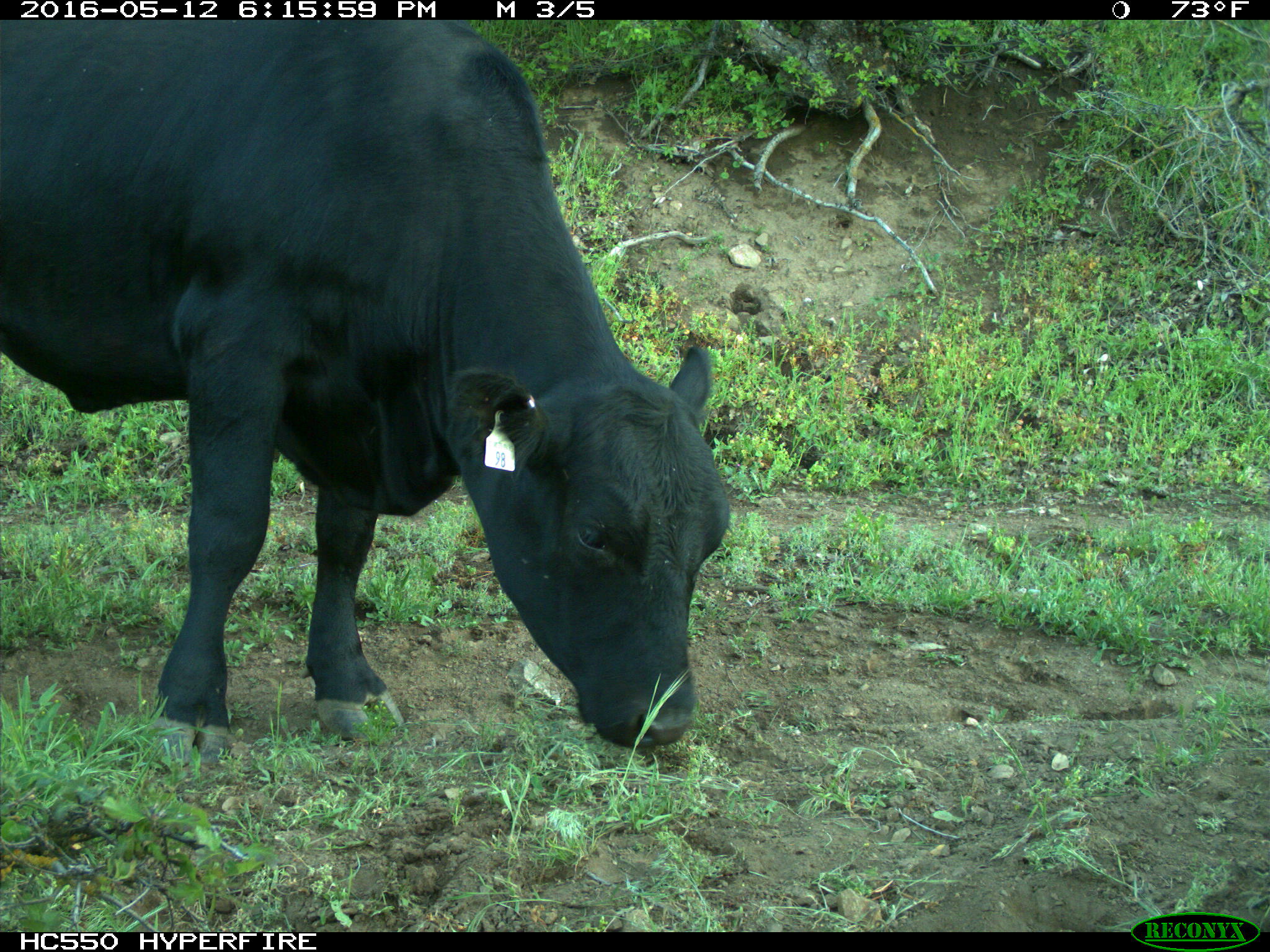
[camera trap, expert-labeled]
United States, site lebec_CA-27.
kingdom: Animalia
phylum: Chordata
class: Mammalia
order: Artiodactyla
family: Bovidae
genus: Bos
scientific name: Bos taurus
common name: domestic cow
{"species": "Bos taurus (domestic cow)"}